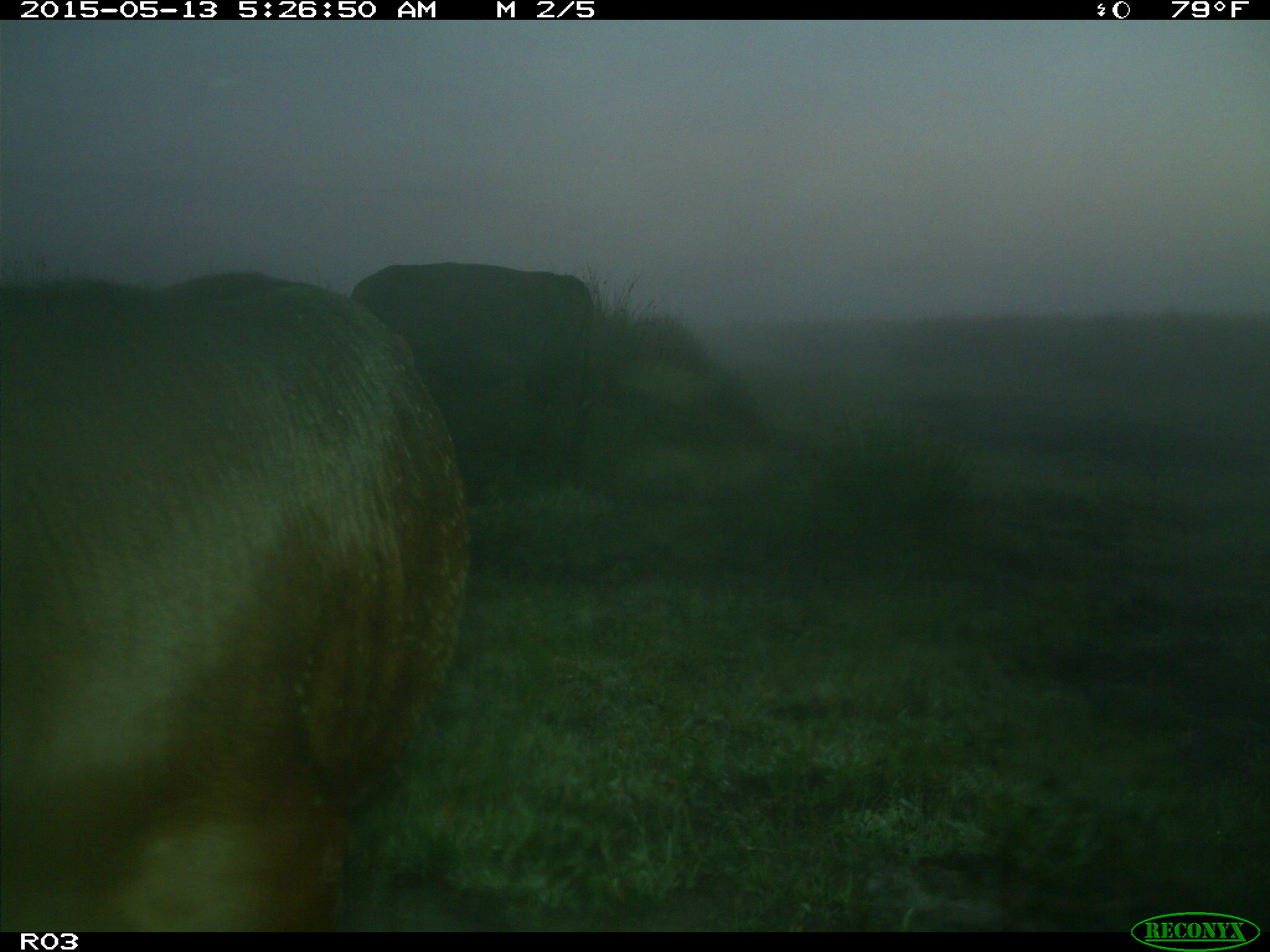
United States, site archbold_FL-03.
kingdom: Animalia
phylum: Chordata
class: Mammalia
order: Artiodactyla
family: Bovidae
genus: Bos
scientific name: Bos taurus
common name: domestic cow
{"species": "Bos taurus (domestic cow)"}